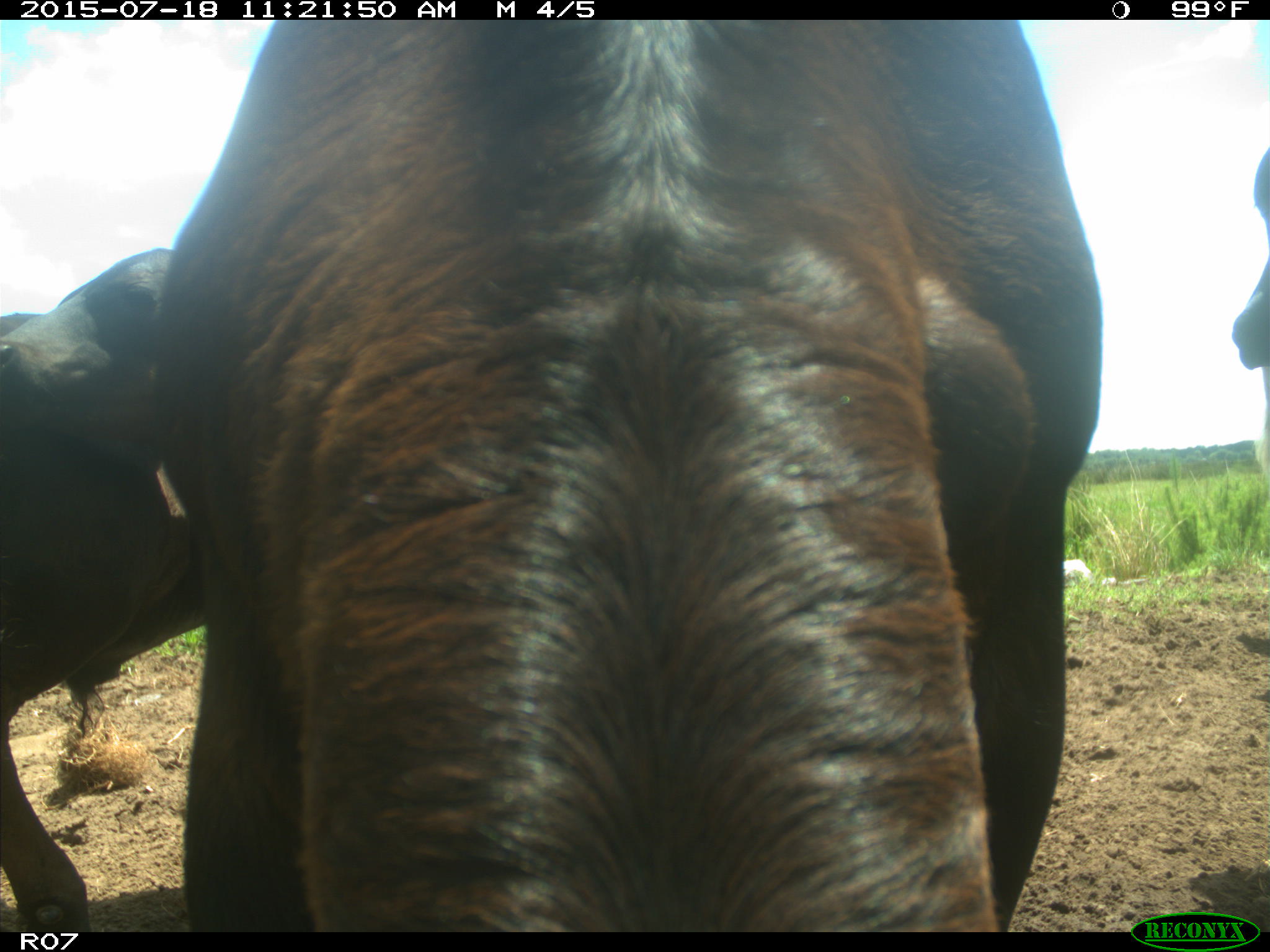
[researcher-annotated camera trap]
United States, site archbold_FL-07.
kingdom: Animalia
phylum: Chordata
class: Mammalia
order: Artiodactyla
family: Bovidae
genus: Bos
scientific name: Bos taurus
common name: domestic cow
Bos taurus (domestic cow).